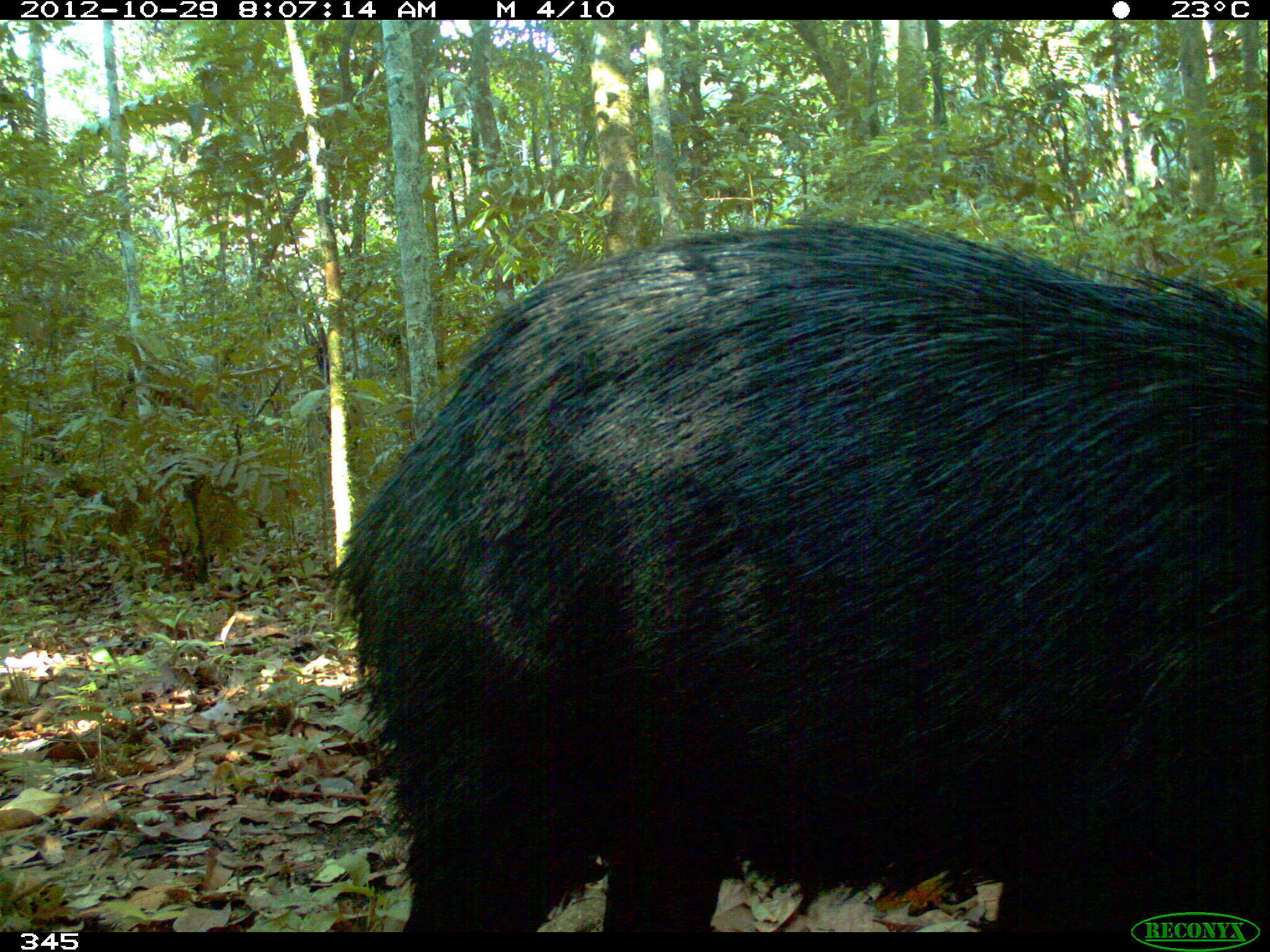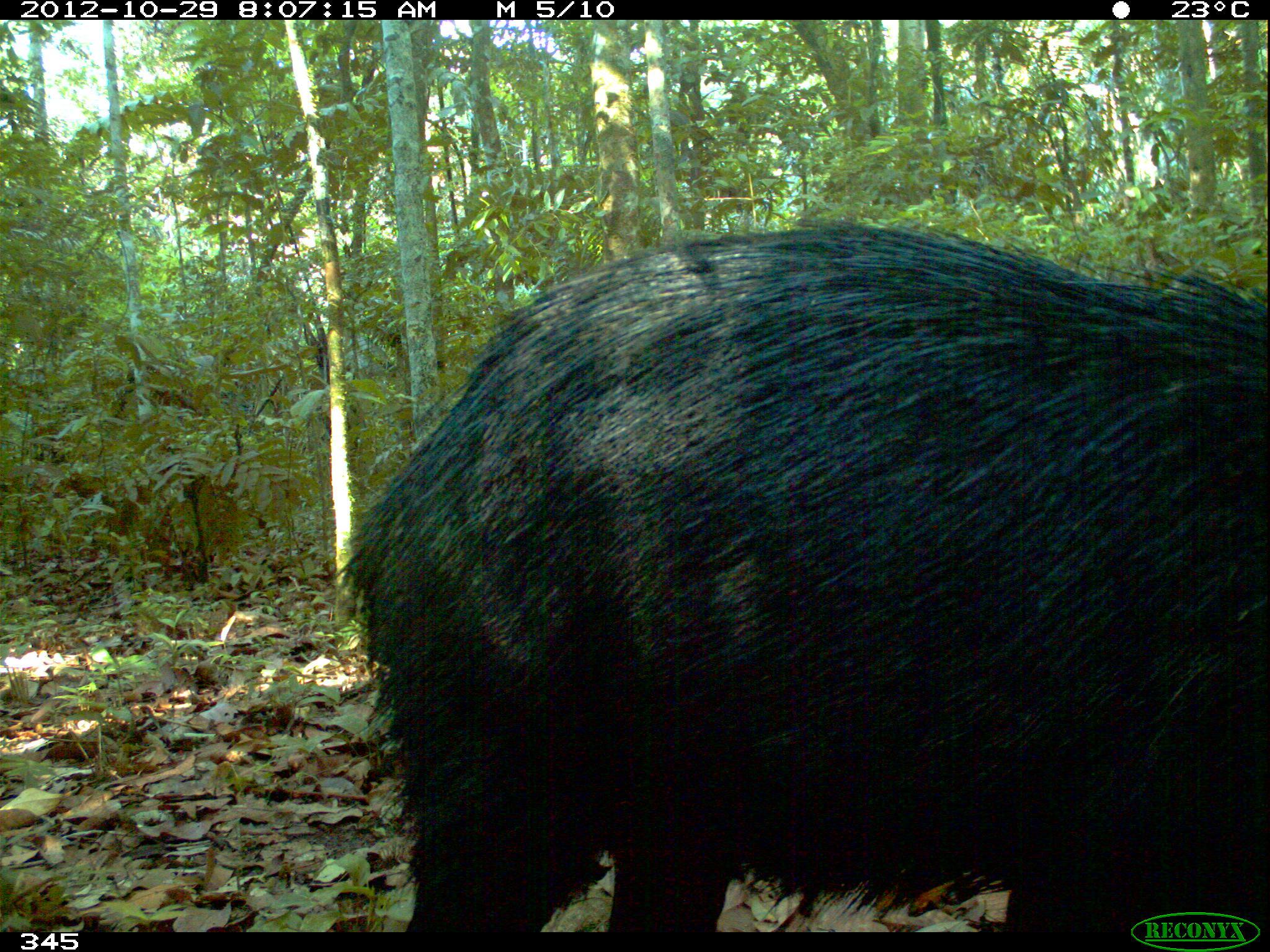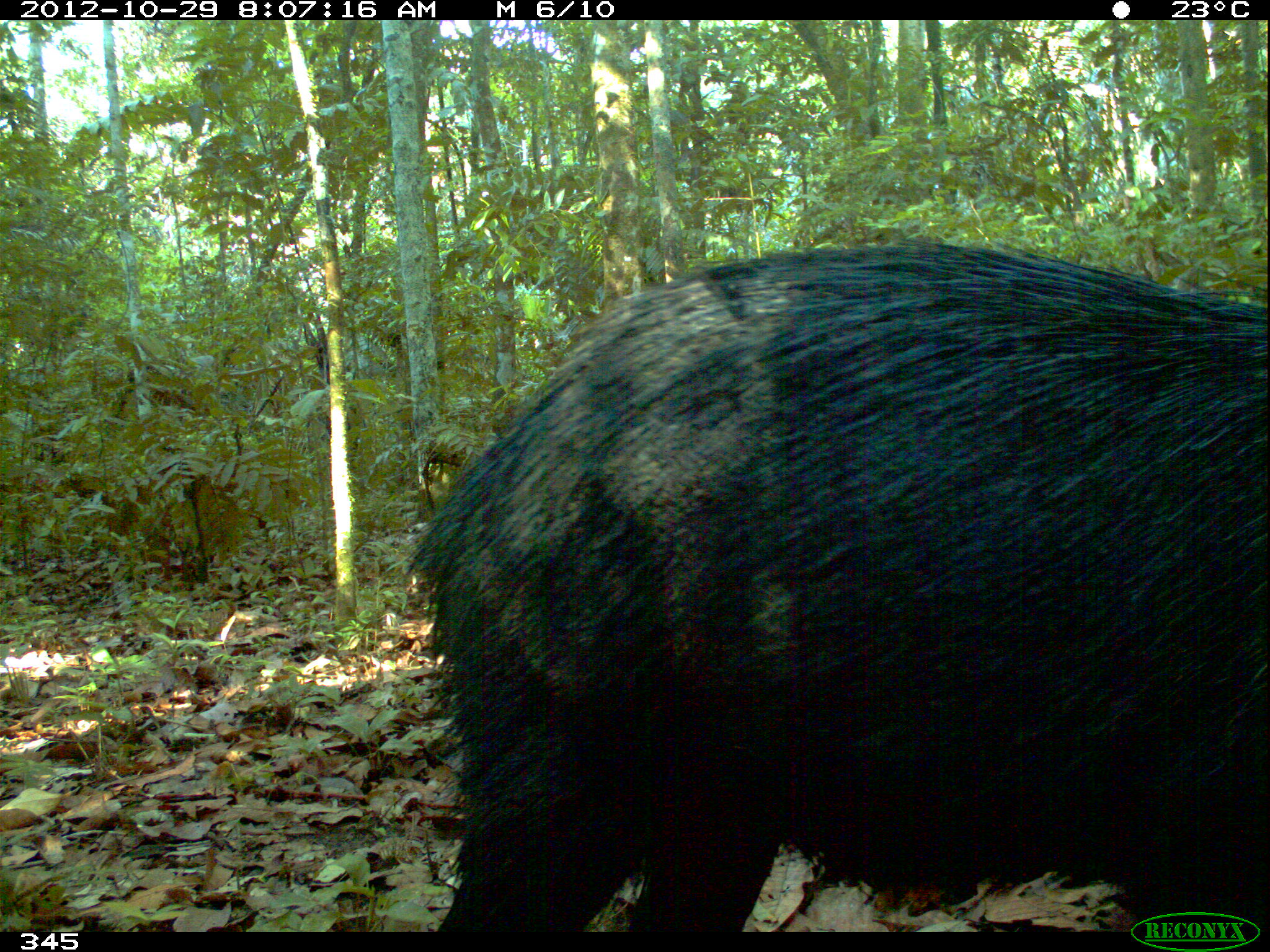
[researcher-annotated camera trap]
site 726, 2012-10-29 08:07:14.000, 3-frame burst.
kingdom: Animalia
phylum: Chordata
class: Mammalia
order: Artiodactyla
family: Tayassuidae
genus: Tayassu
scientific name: Tayassu pecari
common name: white-lipped peccary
Tayassu pecari (white-lipped peccary).